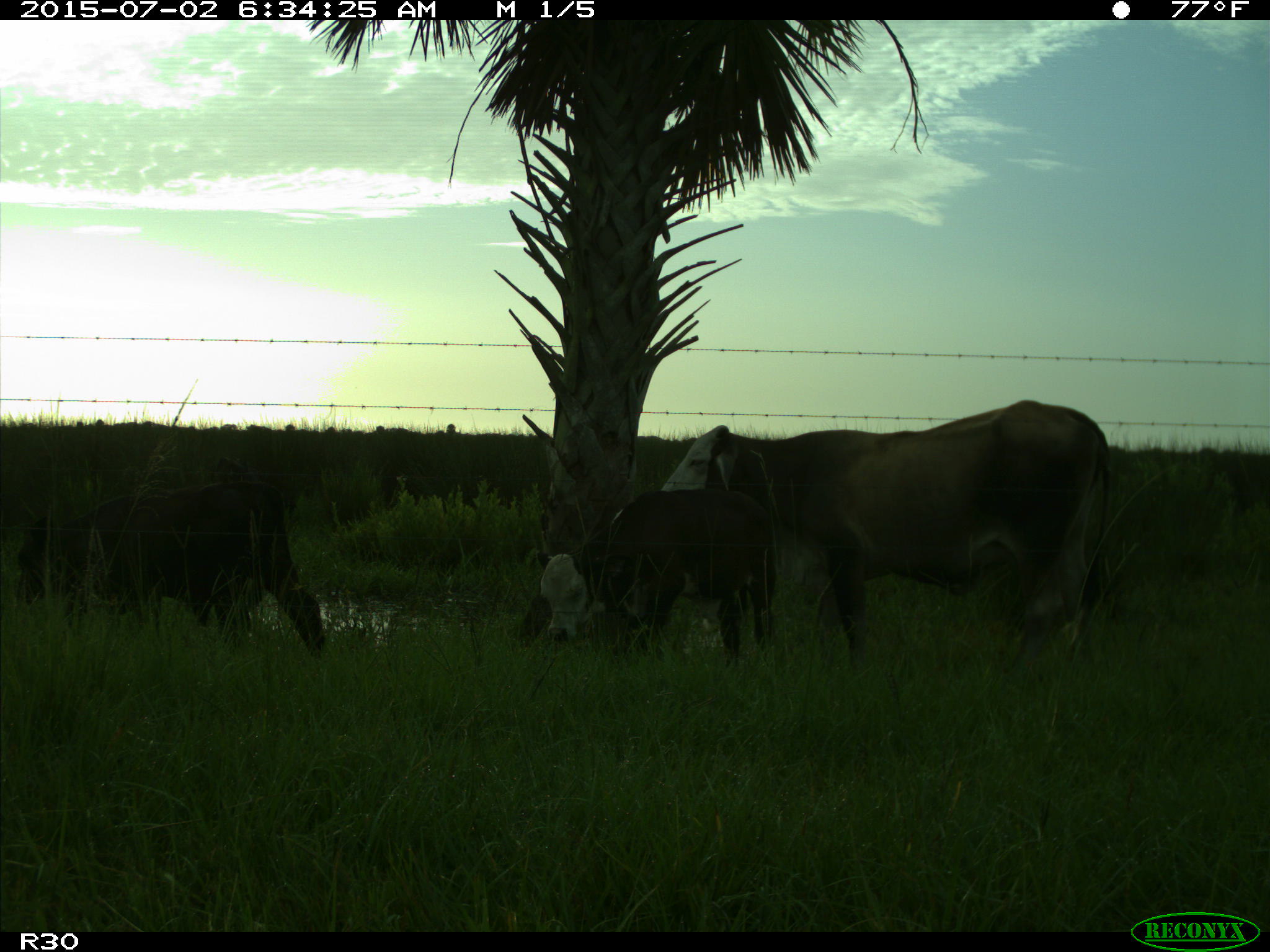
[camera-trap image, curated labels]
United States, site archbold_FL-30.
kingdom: Animalia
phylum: Chordata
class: Mammalia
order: Artiodactyla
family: Bovidae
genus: Bos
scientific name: Bos taurus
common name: domestic cow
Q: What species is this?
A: Bos taurus (domestic cow).